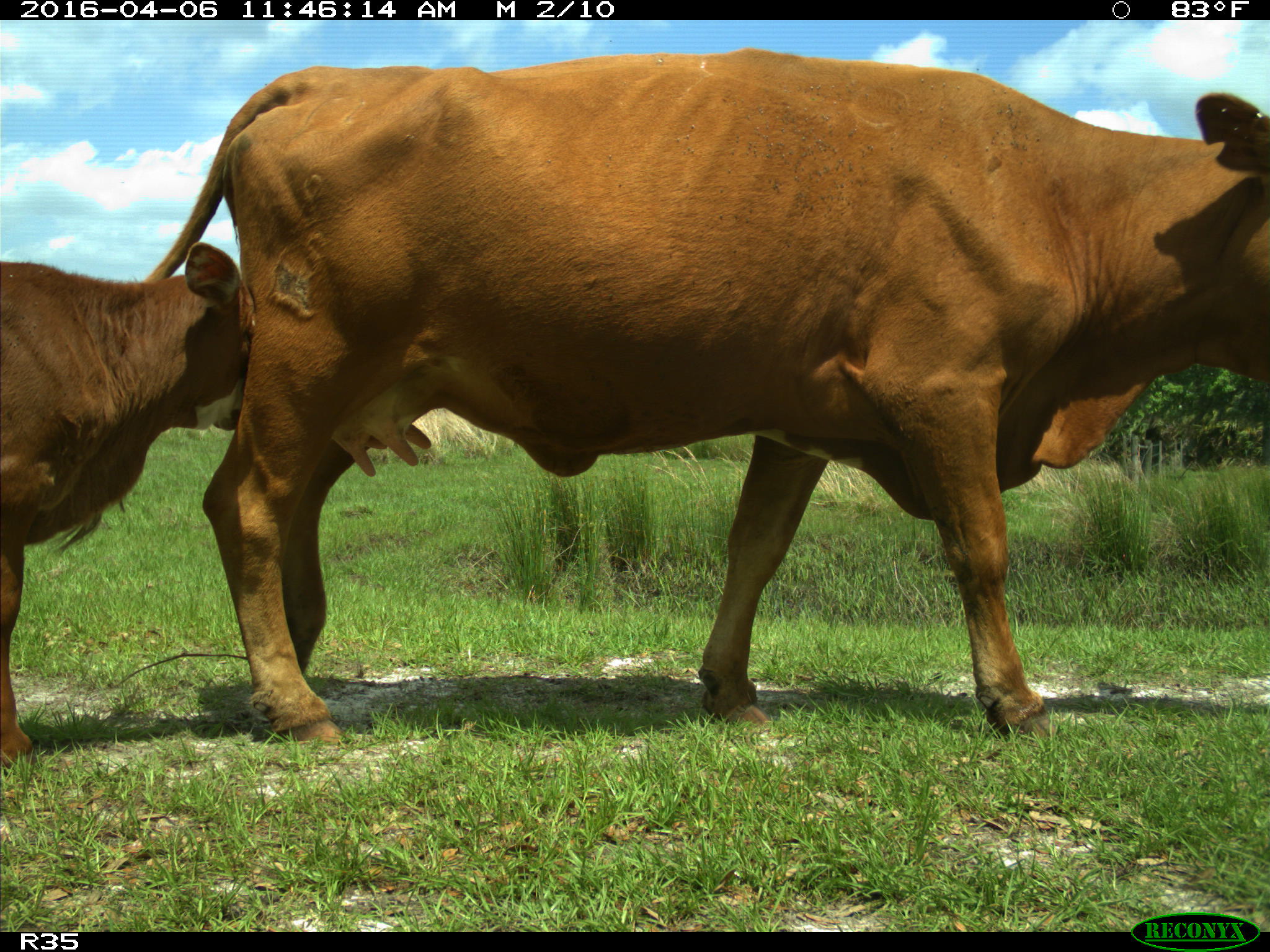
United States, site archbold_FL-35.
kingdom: Animalia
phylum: Chordata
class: Mammalia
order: Artiodactyla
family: Bovidae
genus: Bos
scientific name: Bos taurus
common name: domestic cow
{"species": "Bos taurus (domestic cow)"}